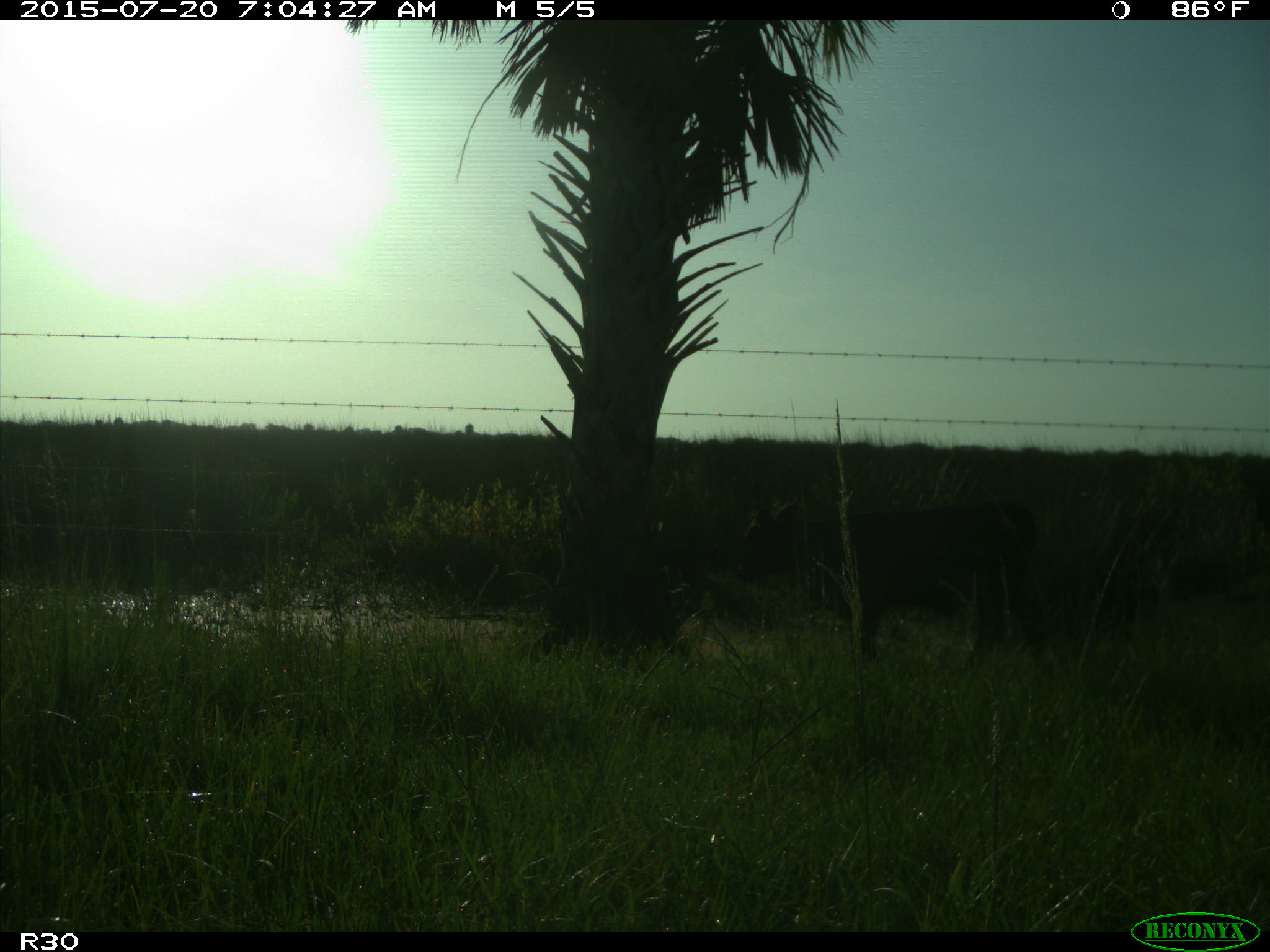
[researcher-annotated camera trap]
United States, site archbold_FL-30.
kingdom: Animalia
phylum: Chordata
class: Mammalia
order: Artiodactyla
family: Bovidae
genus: Bos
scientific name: Bos taurus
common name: domestic cow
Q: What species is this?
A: Bos taurus (domestic cow).